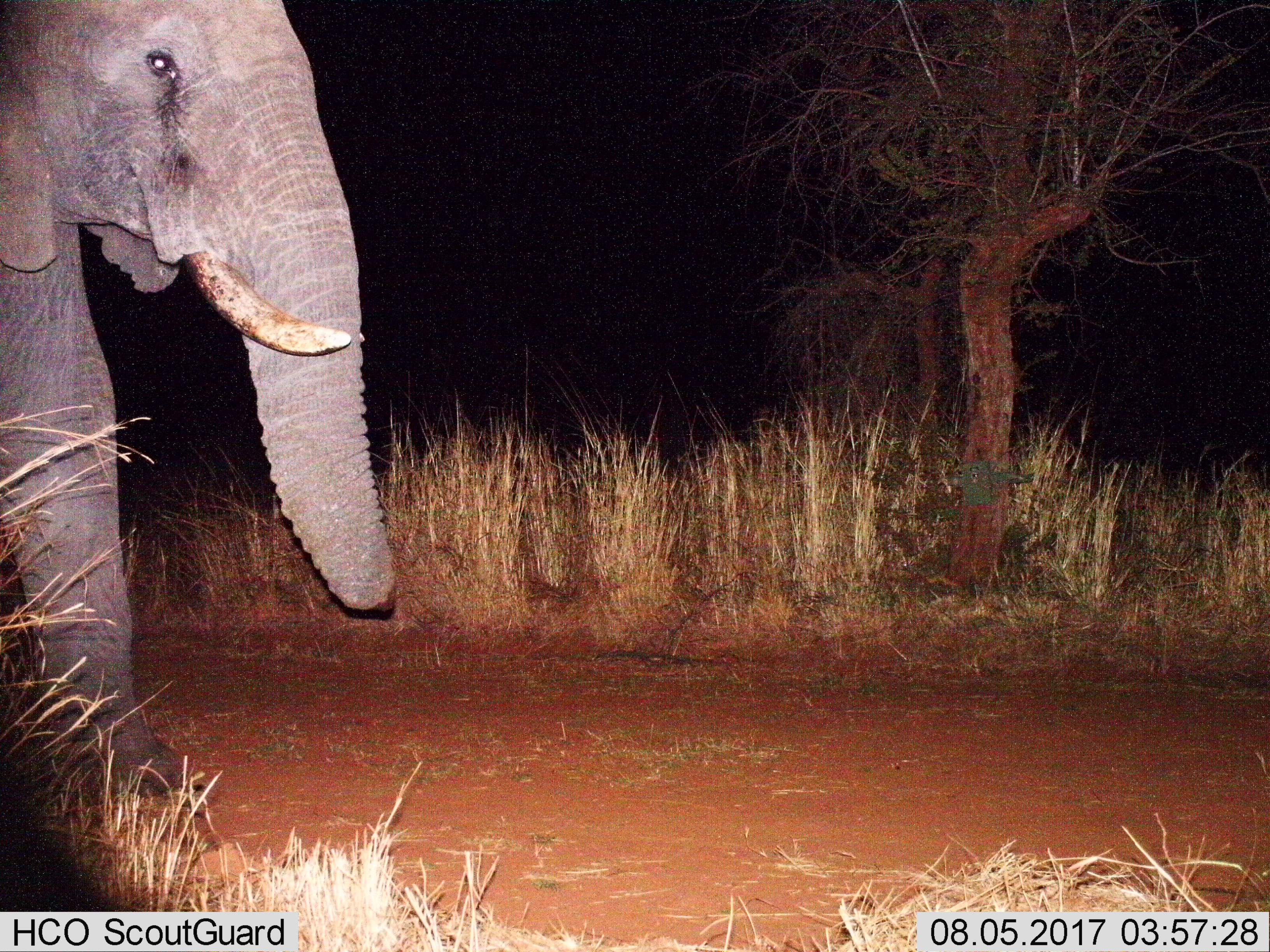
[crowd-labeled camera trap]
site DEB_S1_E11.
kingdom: Animalia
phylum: Chordata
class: Mammalia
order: Proboscidea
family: Elephantidae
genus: Loxodonta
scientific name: Loxodonta africana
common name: african bush elephant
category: elephant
Elephant (african bush elephant) (Loxodonta africana), count 1. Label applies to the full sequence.